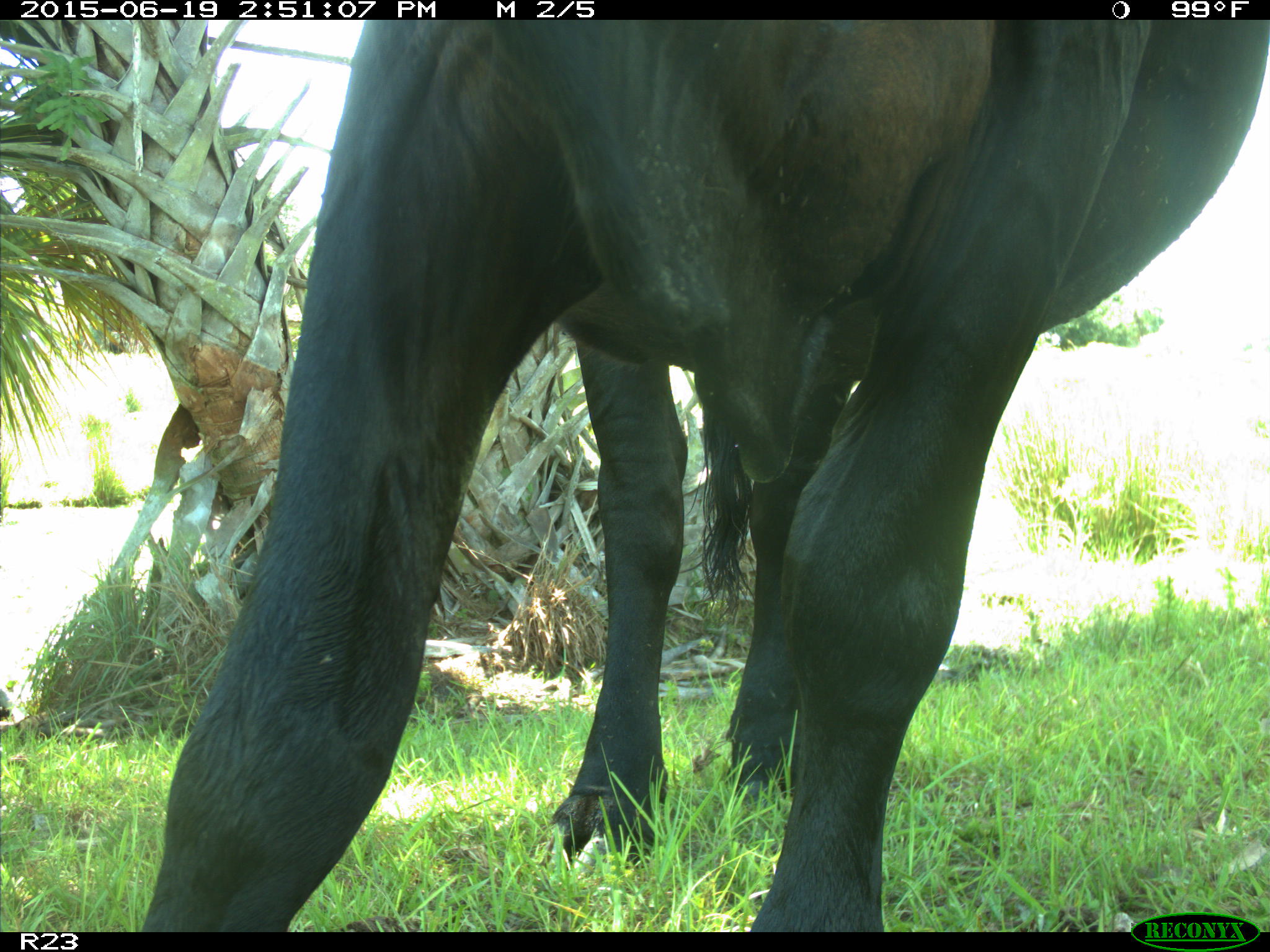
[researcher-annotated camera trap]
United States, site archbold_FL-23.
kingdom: Animalia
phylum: Chordata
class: Mammalia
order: Artiodactyla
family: Bovidae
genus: Bos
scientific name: Bos taurus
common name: domestic cow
Bos taurus (domestic cow).